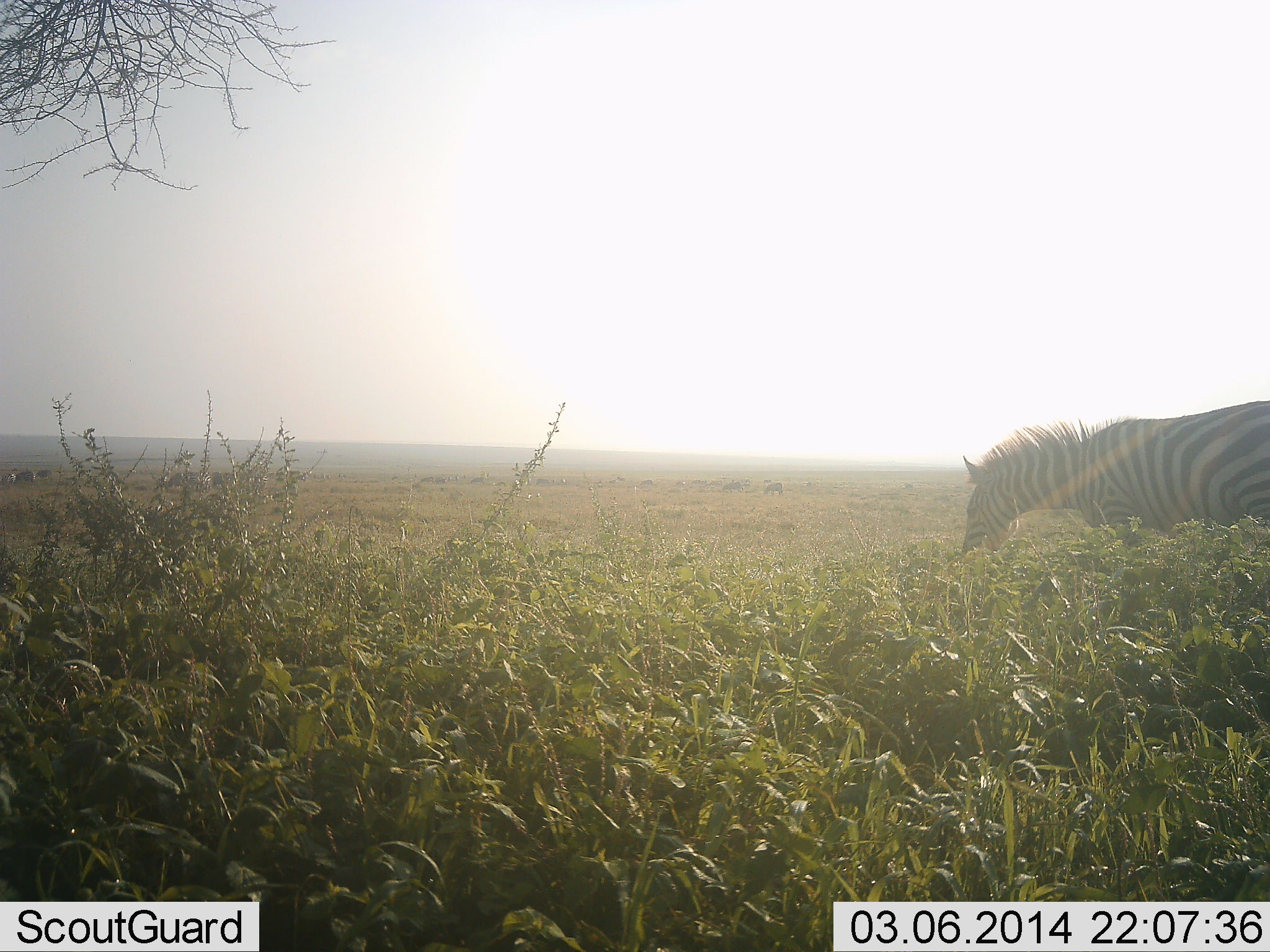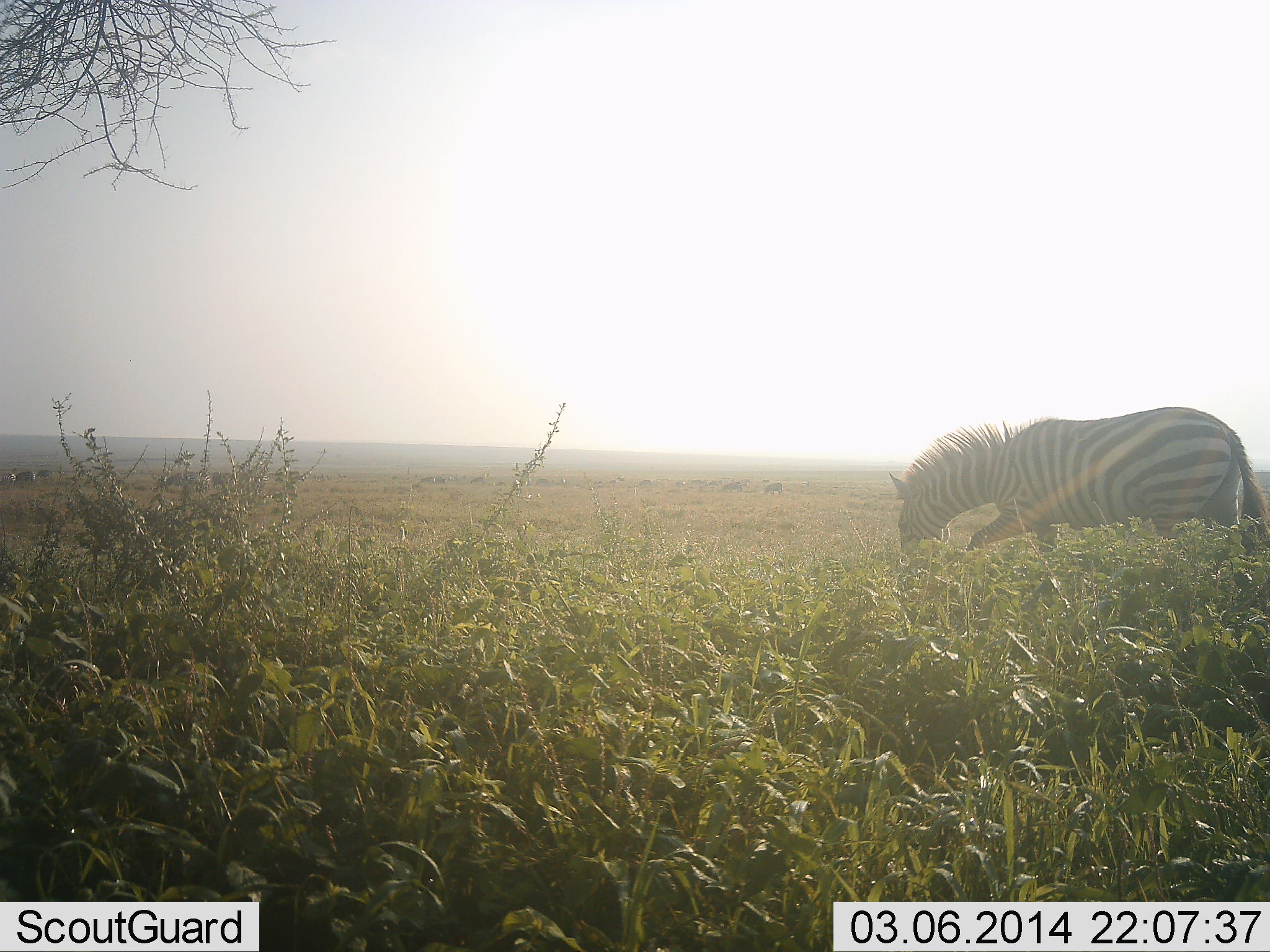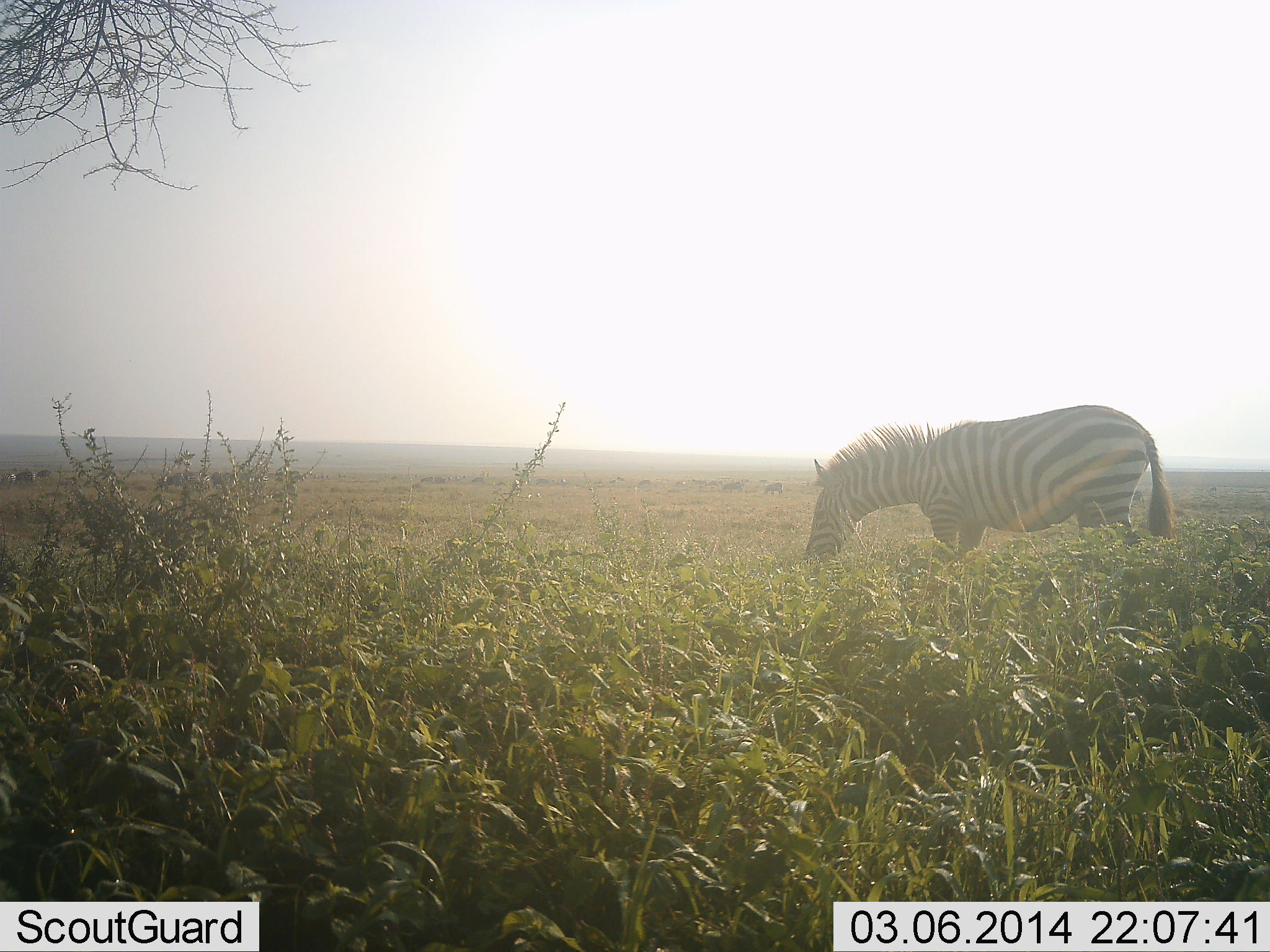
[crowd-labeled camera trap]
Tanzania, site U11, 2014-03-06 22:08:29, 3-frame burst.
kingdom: Animalia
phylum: Chordata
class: Mammalia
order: Perissodactyla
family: Equidae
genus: Equus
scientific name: Equus quagga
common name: plains zebra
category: zebra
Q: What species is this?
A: Zebra (plains zebra) (Equus quagga).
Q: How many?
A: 1.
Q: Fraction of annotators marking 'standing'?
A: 0%.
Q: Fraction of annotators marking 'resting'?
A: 0%.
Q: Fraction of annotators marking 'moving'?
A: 60%.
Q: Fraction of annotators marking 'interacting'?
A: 0%.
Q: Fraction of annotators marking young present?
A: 0%.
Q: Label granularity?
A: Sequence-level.